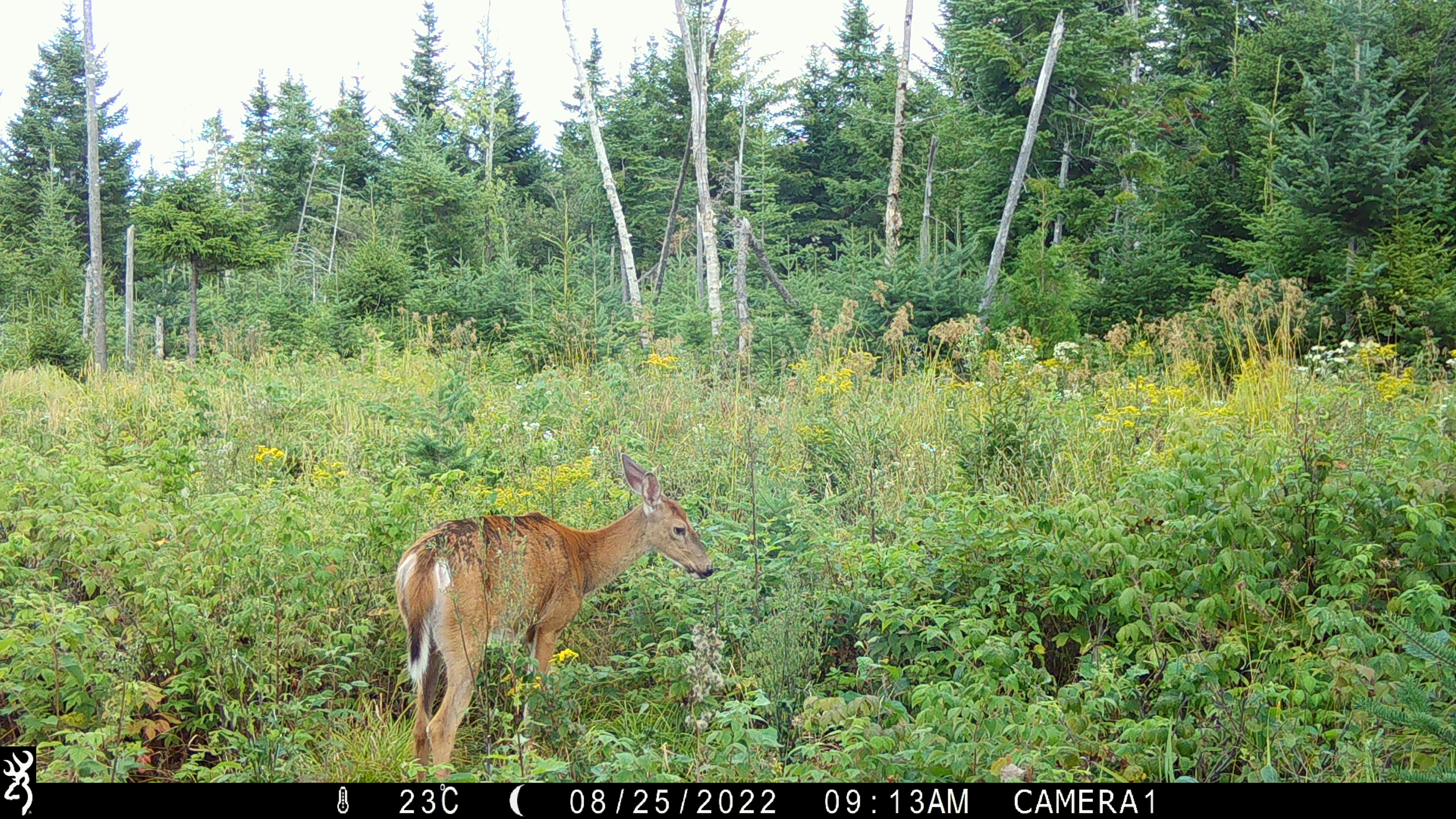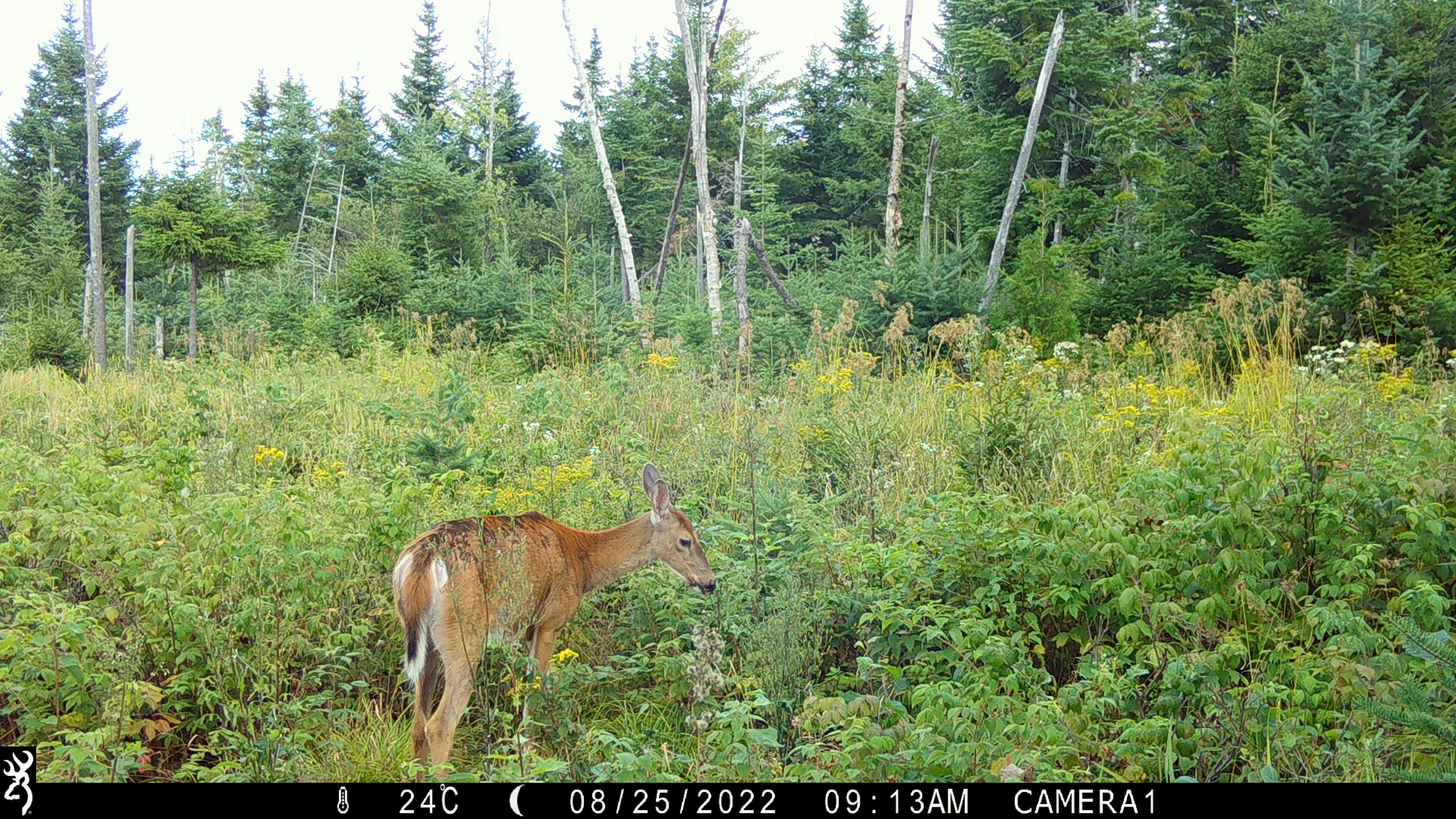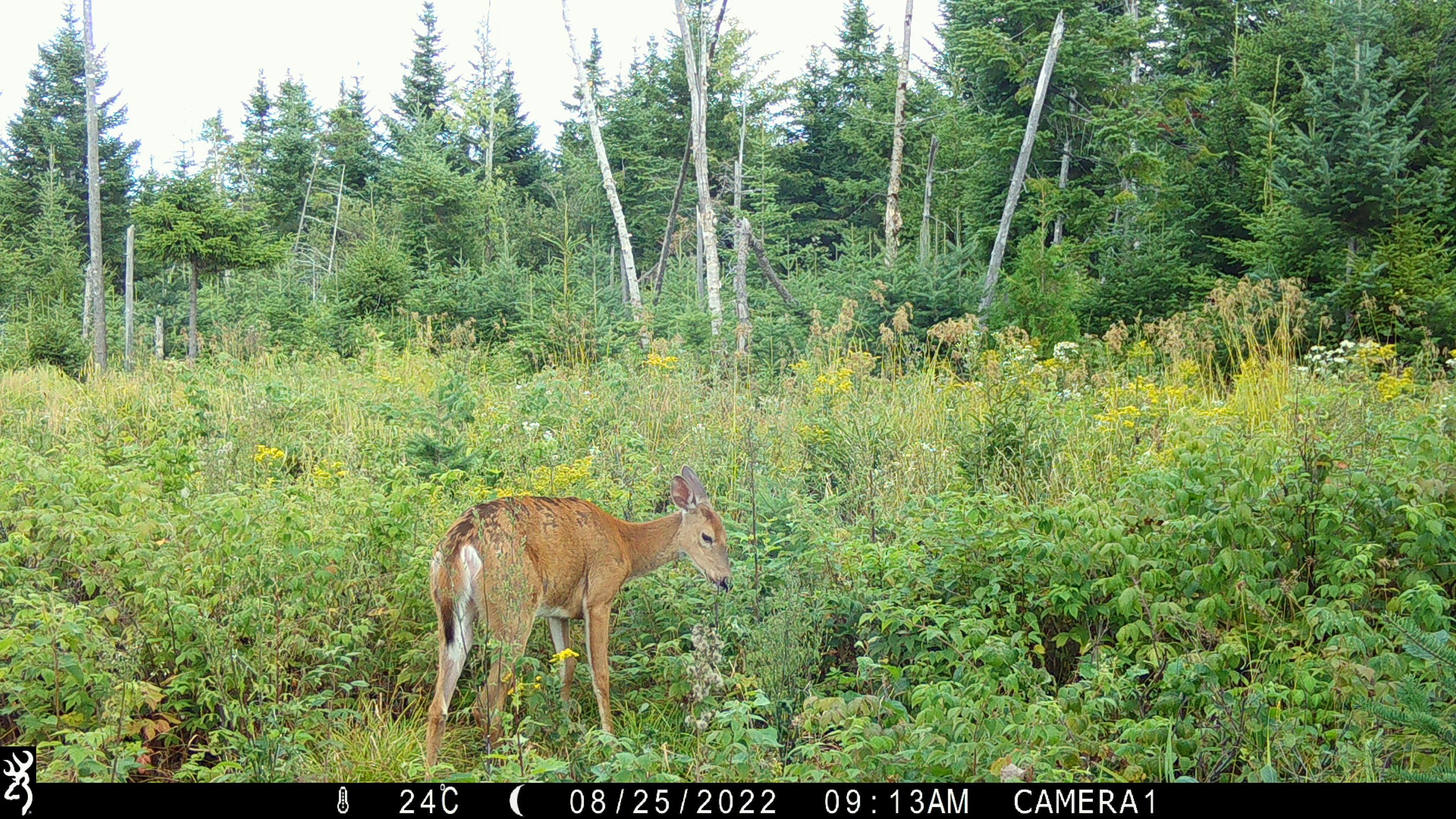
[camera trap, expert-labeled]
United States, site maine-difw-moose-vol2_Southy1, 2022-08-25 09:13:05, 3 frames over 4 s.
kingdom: Animalia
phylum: Chordata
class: Mammalia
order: Artiodactyla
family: Cervidae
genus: Odocoileus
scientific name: Odocoileus virginianus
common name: white-tailed deer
White-tailed deer (Odocoileus virginianus).